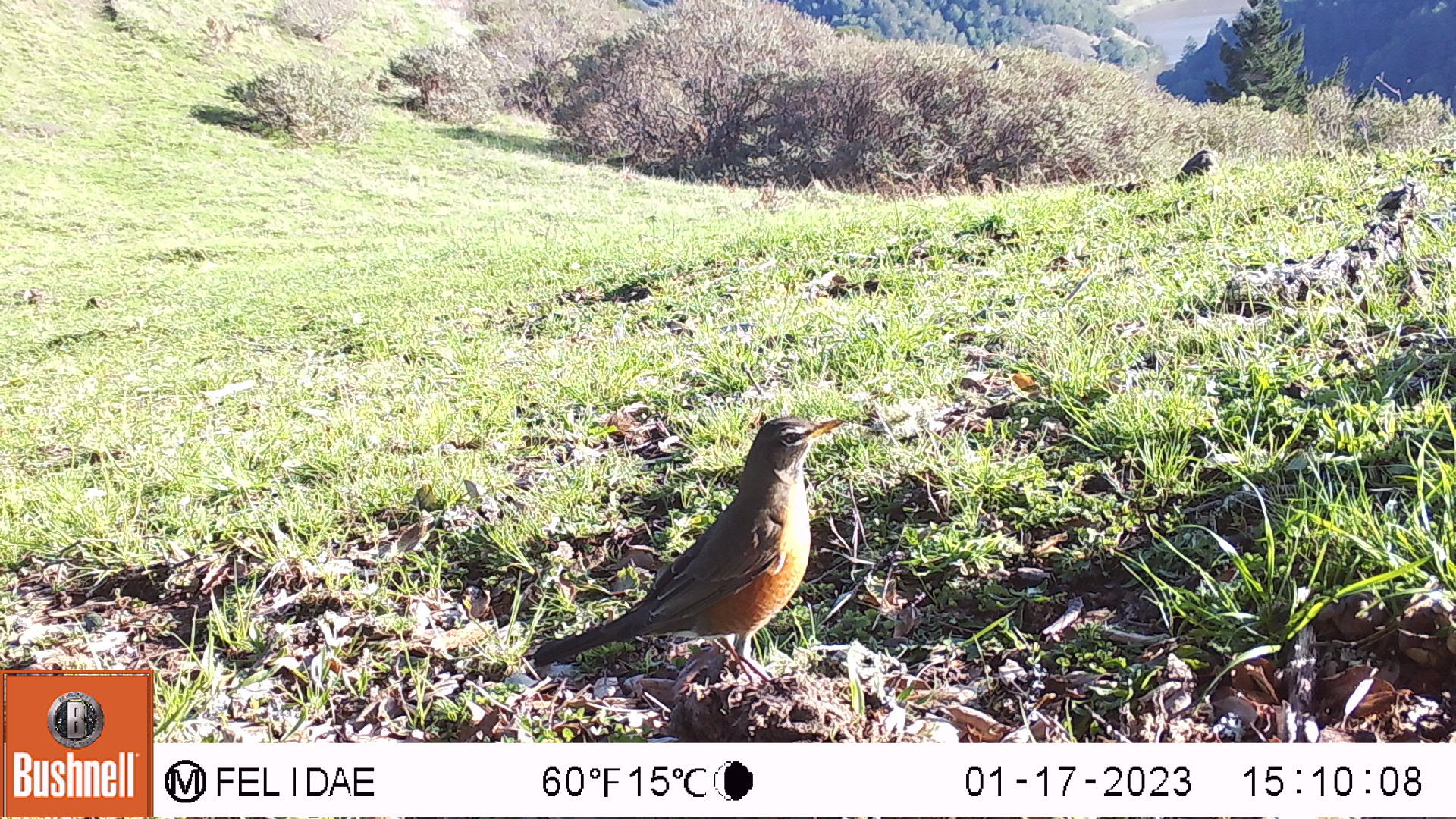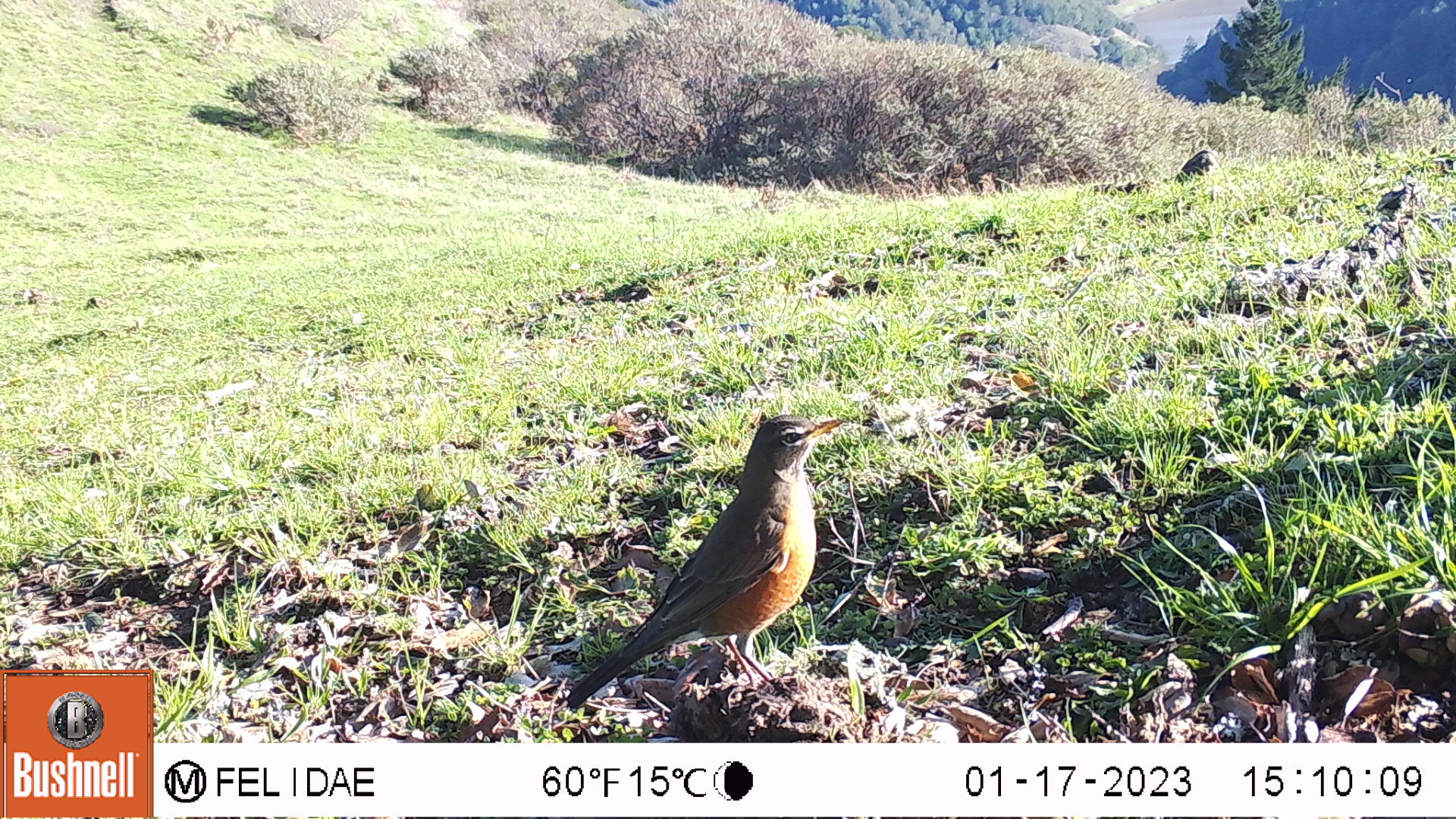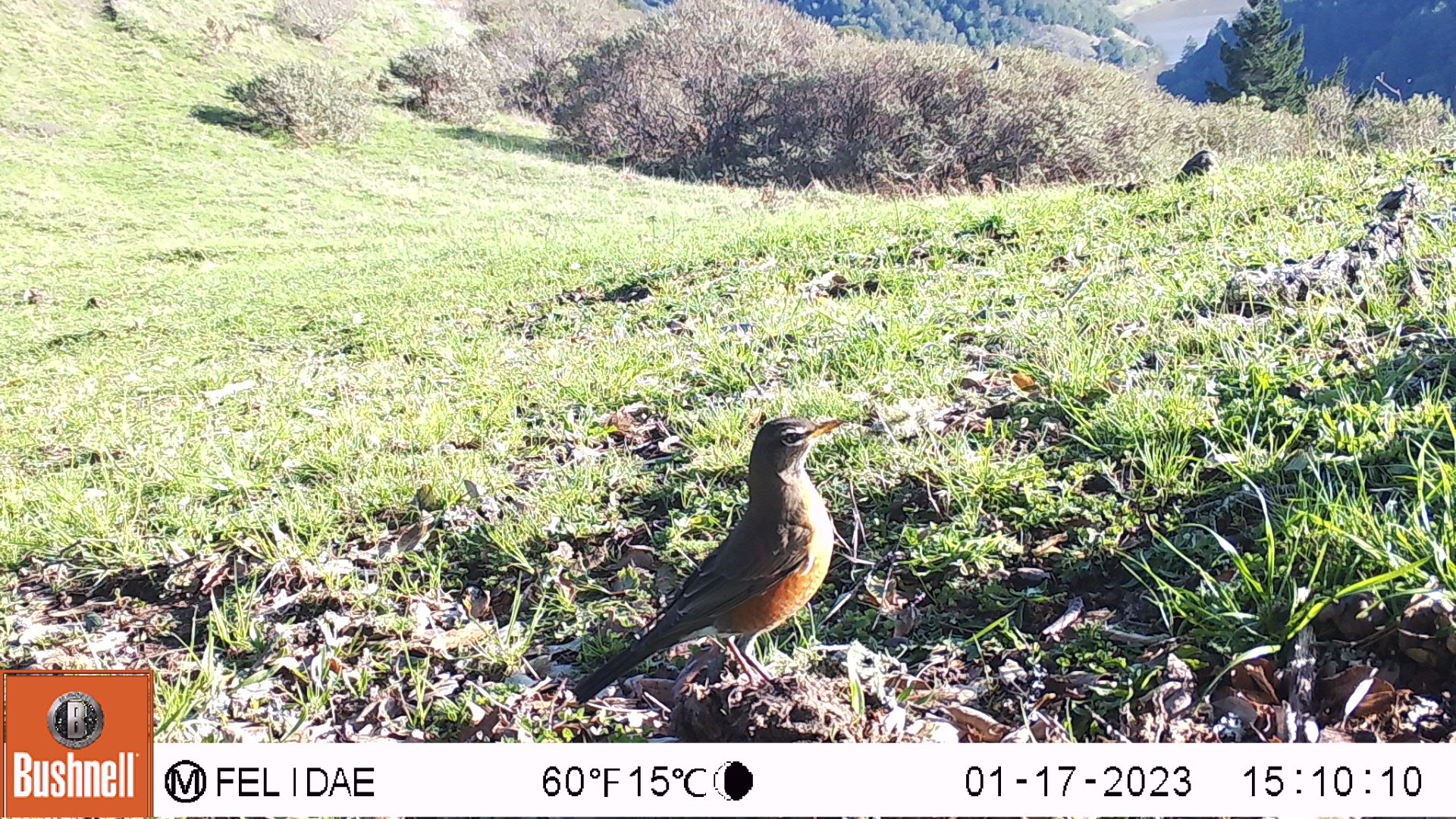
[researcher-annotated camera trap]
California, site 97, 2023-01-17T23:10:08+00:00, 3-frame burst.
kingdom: Animalia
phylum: Chordata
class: Aves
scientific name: Aves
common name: bird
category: unknown bird